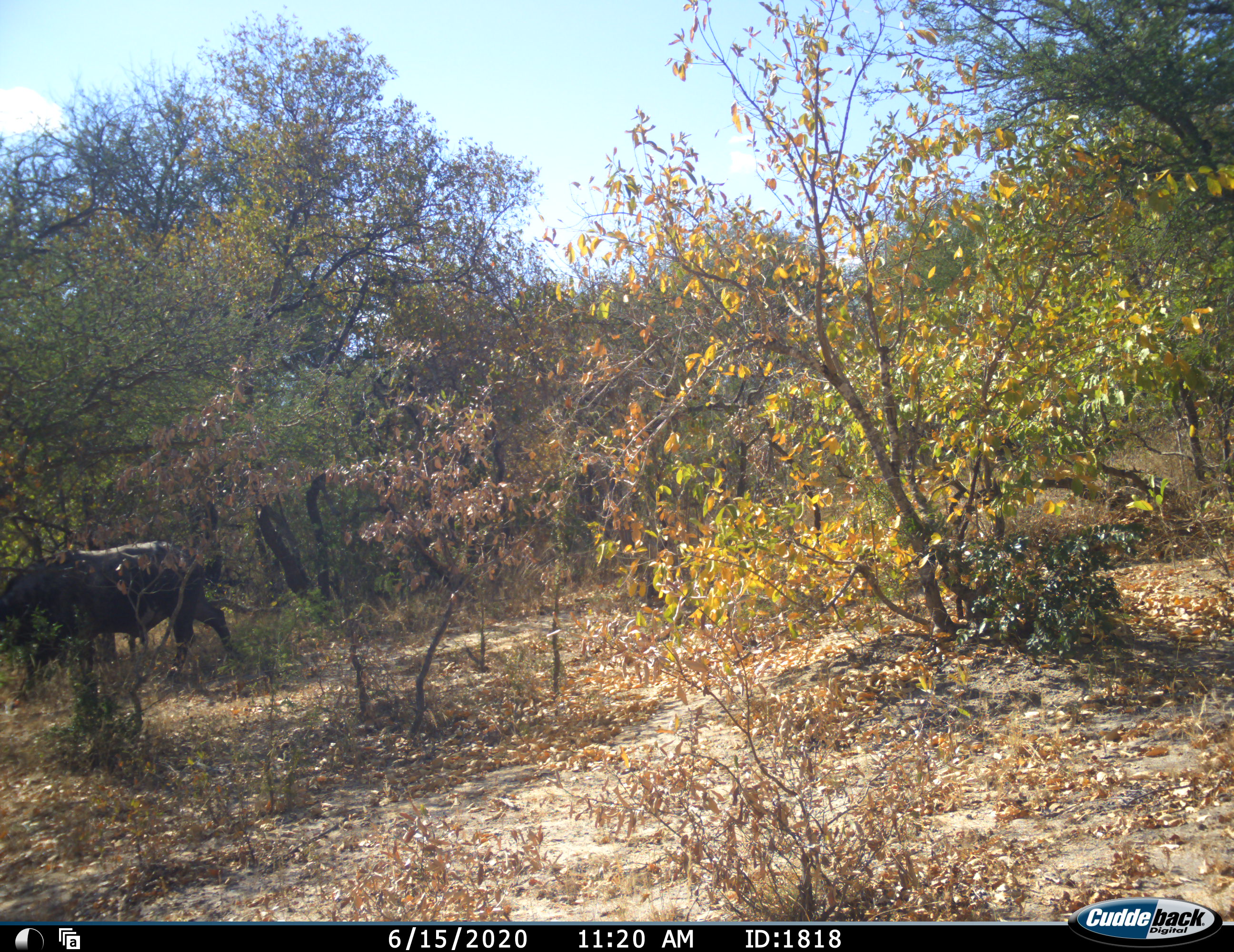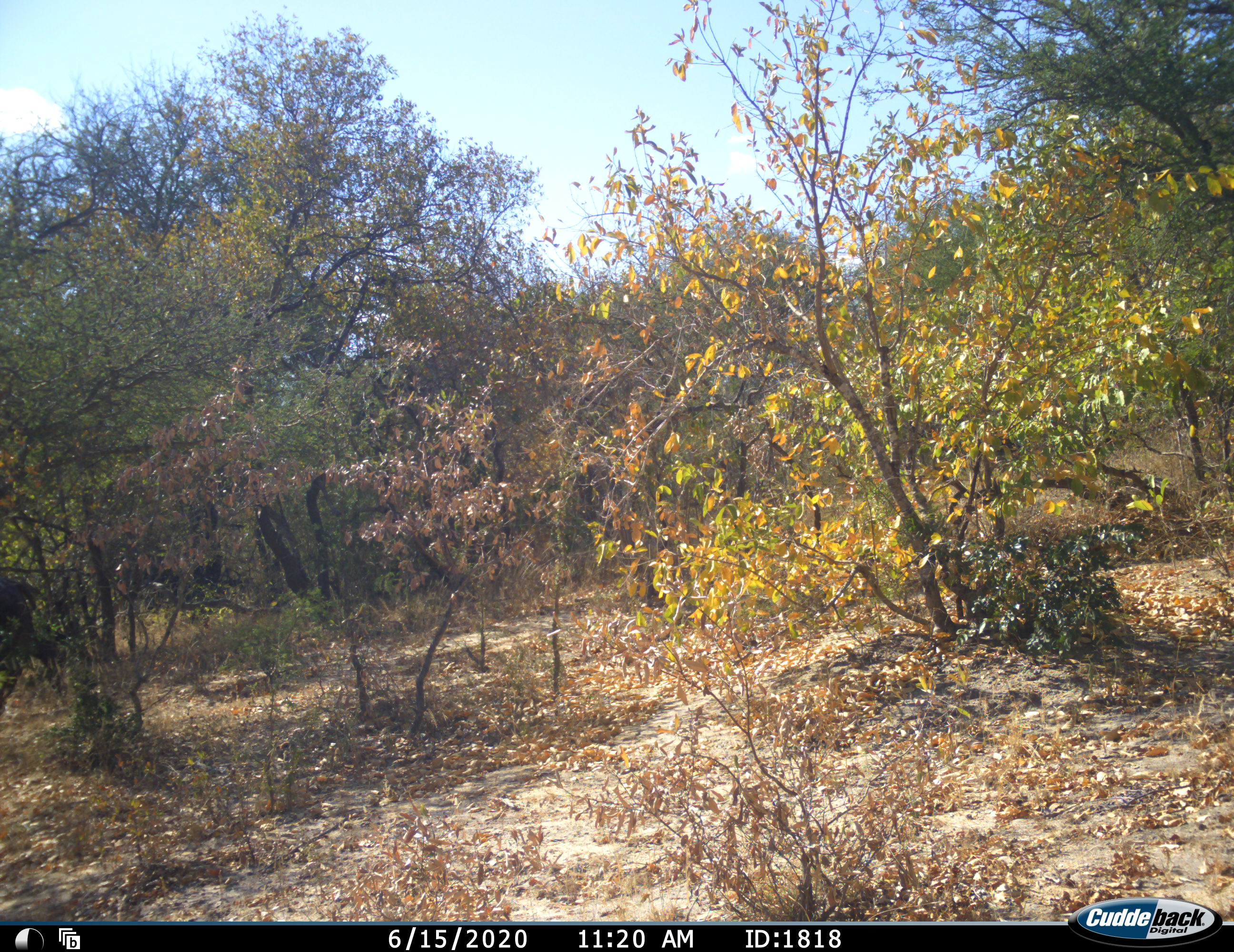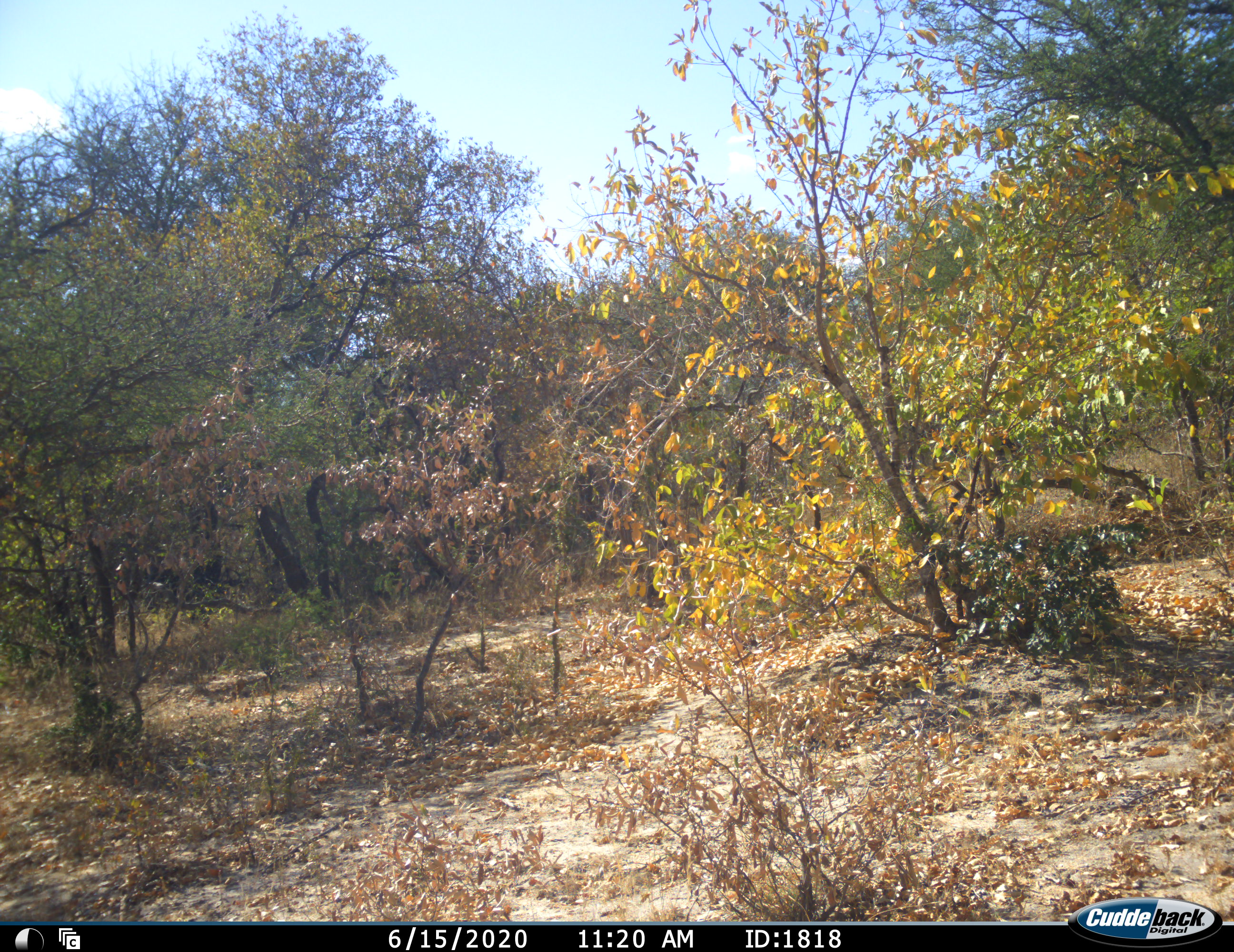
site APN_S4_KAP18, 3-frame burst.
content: unidentified animal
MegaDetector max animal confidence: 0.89